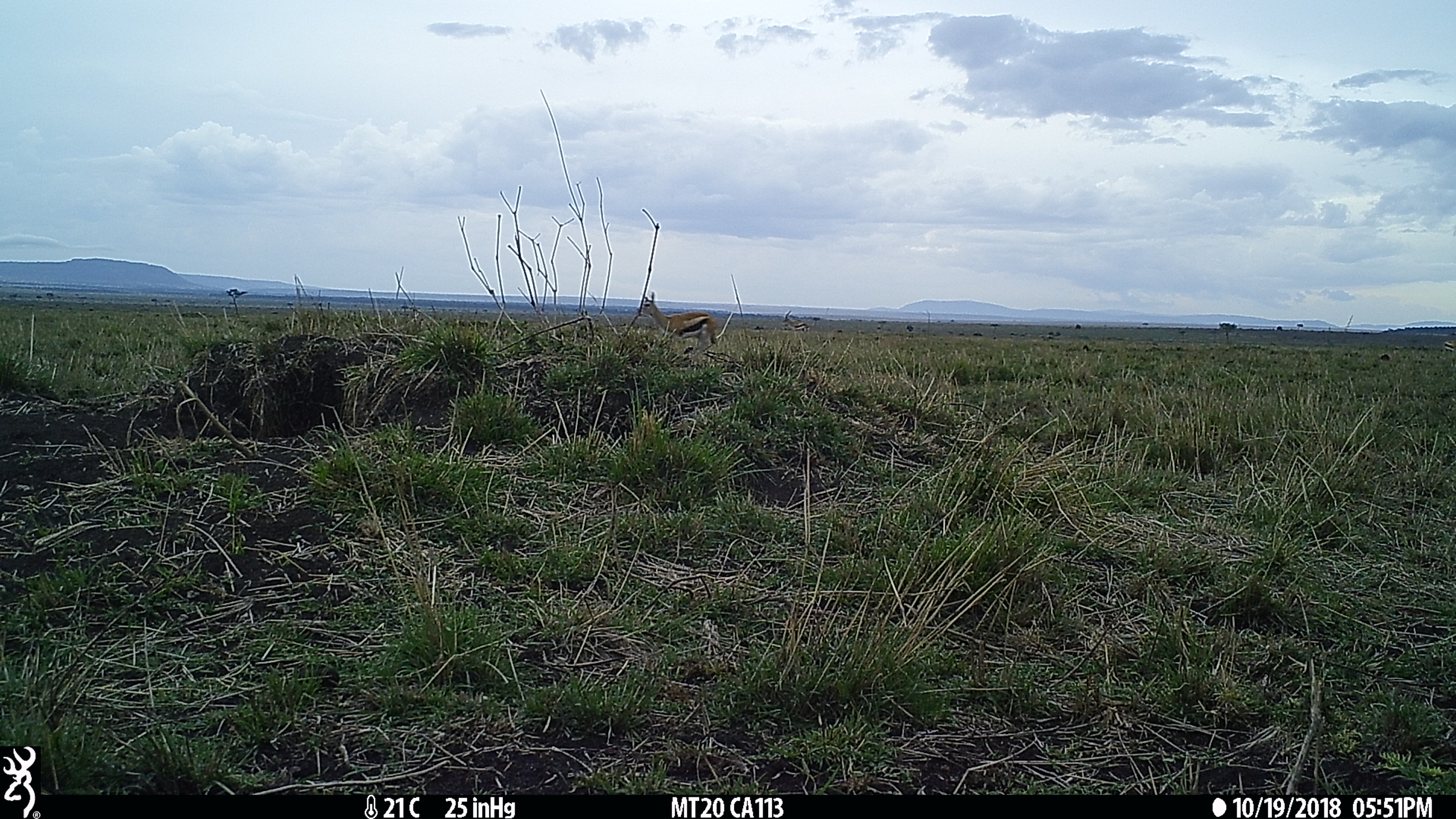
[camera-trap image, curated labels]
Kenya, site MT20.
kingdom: Animalia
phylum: Chordata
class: Mammalia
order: Artiodactyla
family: Bovidae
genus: Eudorcas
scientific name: Eudorcas thomsonii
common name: thomon's gazelle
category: gazelle thomsons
Gazelle thomsons (thomon's gazelle) (Eudorcas thomsonii).